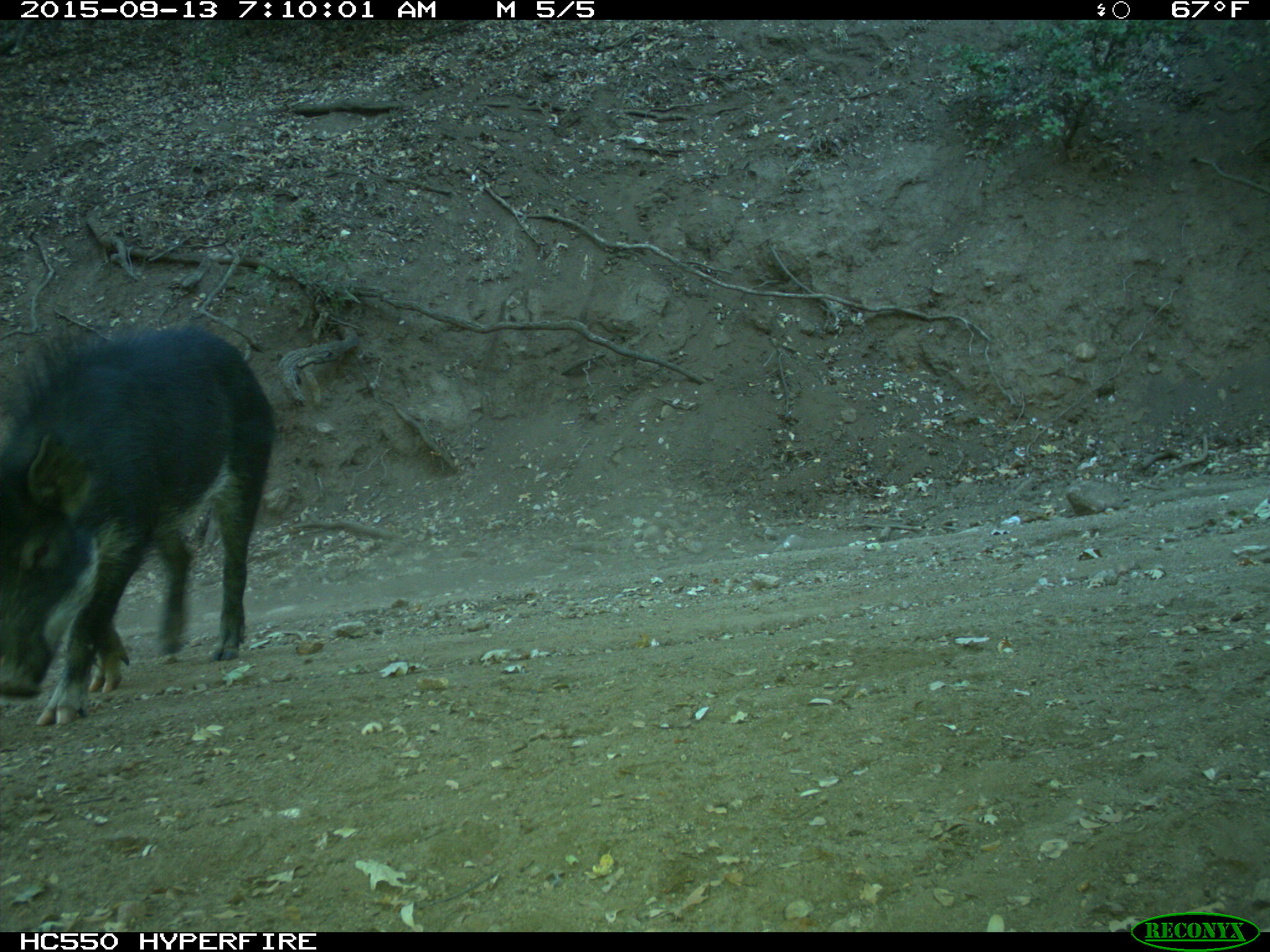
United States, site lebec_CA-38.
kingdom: Animalia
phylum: Chordata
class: Mammalia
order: Artiodactyla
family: Suidae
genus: Sus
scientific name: Sus scrofa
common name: wild boar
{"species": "Sus scrofa (wild boar)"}